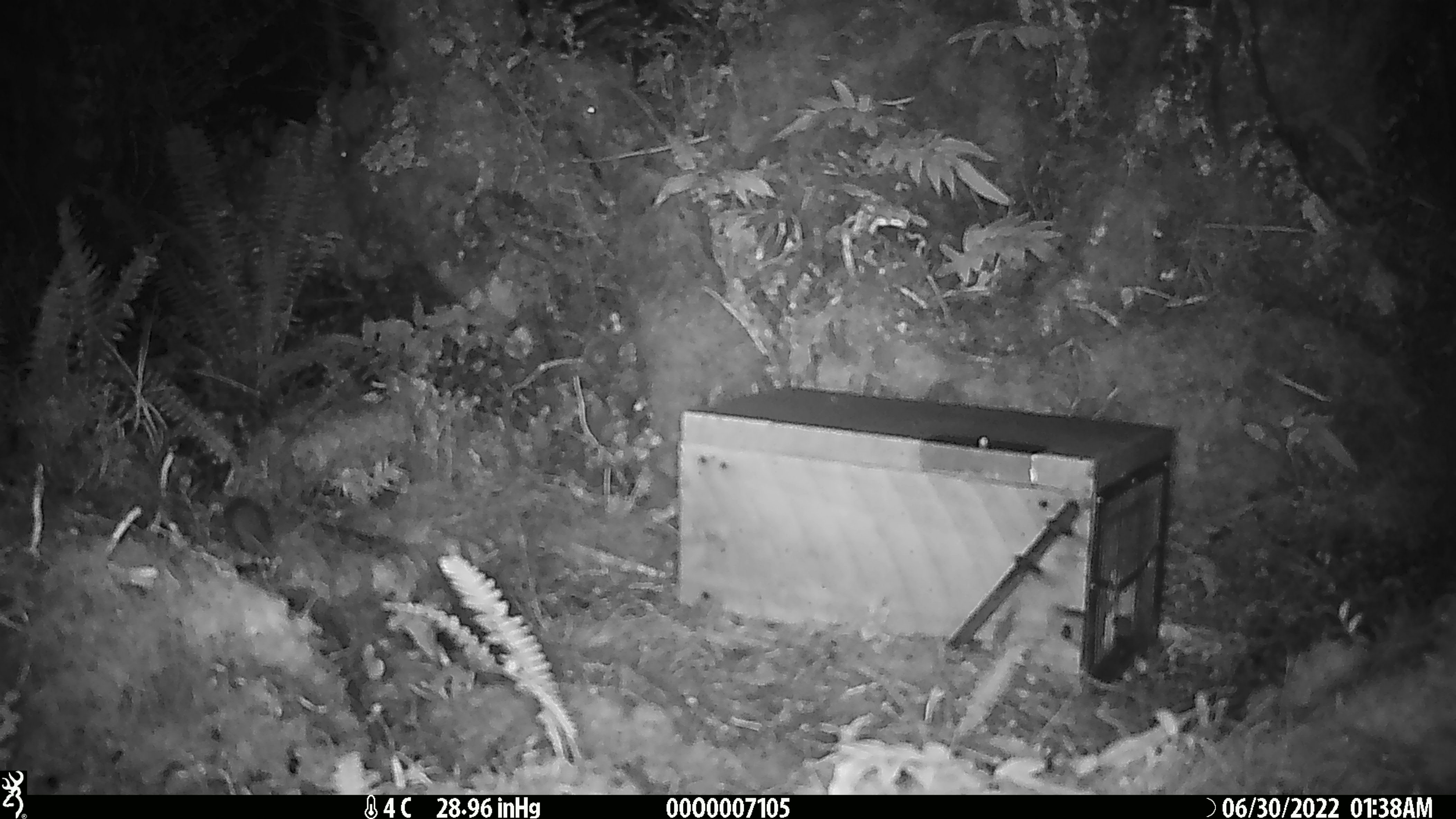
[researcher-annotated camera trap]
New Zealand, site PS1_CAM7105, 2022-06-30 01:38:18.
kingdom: Animalia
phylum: Chordata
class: Mammalia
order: Rodentia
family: Muridae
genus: Mus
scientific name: Mus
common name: mouse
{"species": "mouse (Mus)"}